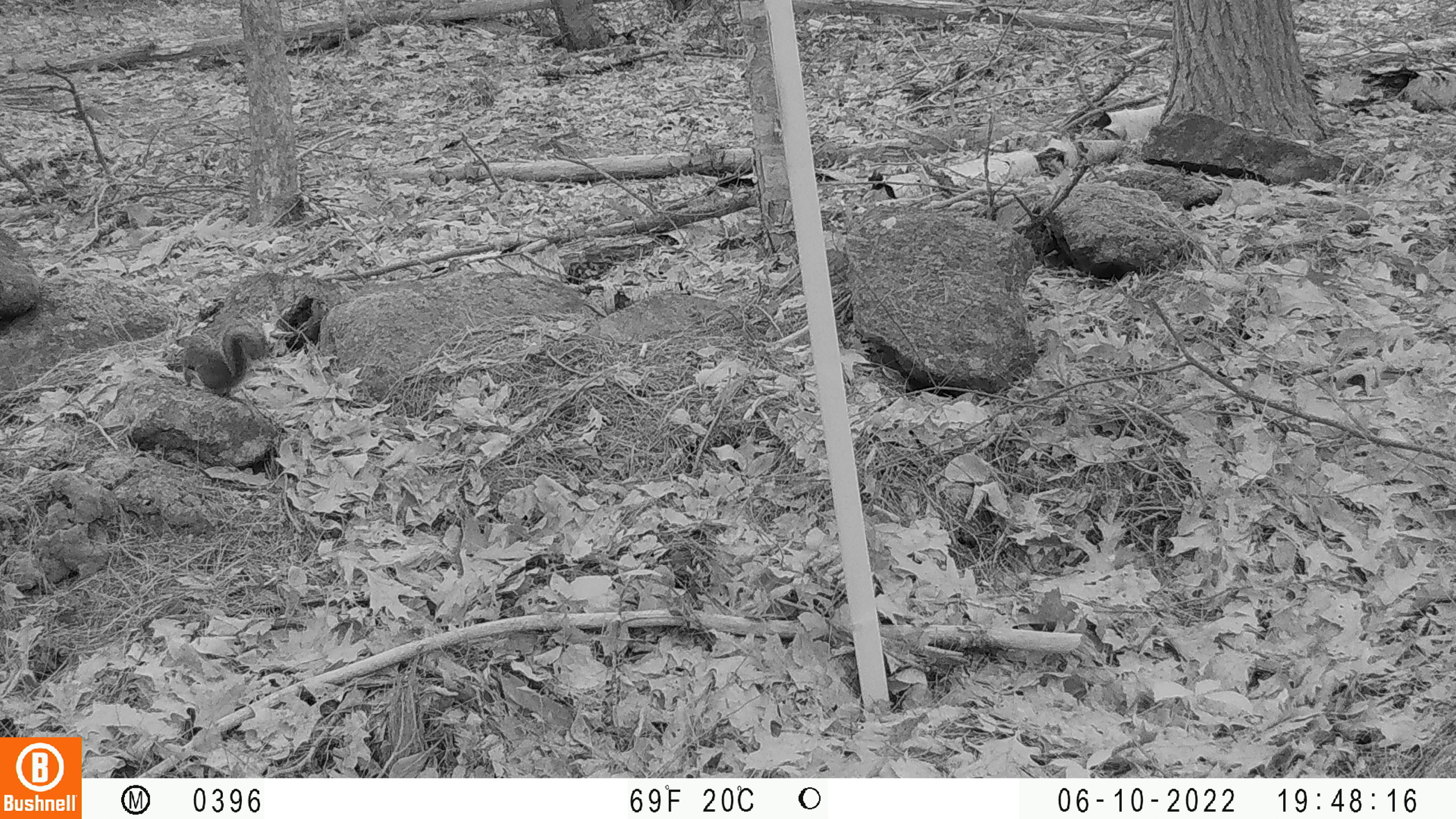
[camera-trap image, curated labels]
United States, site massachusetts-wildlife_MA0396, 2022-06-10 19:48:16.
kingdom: Animalia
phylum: Chordata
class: Mammalia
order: Rodentia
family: Sciuridae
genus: Tamiasciurus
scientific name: Tamiasciurus hudsonicus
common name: red squirrel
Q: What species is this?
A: Red squirrel (Tamiasciurus hudsonicus).